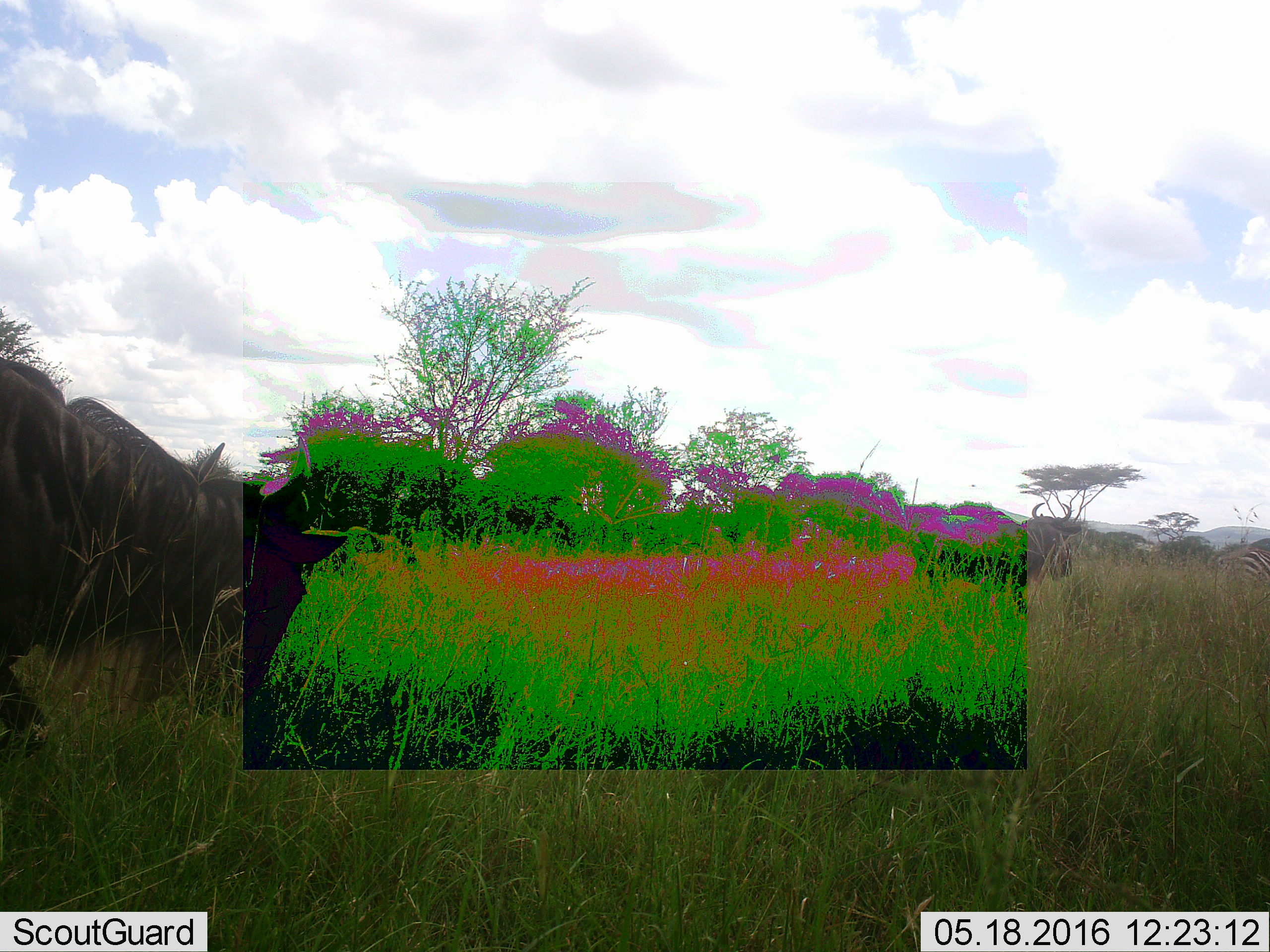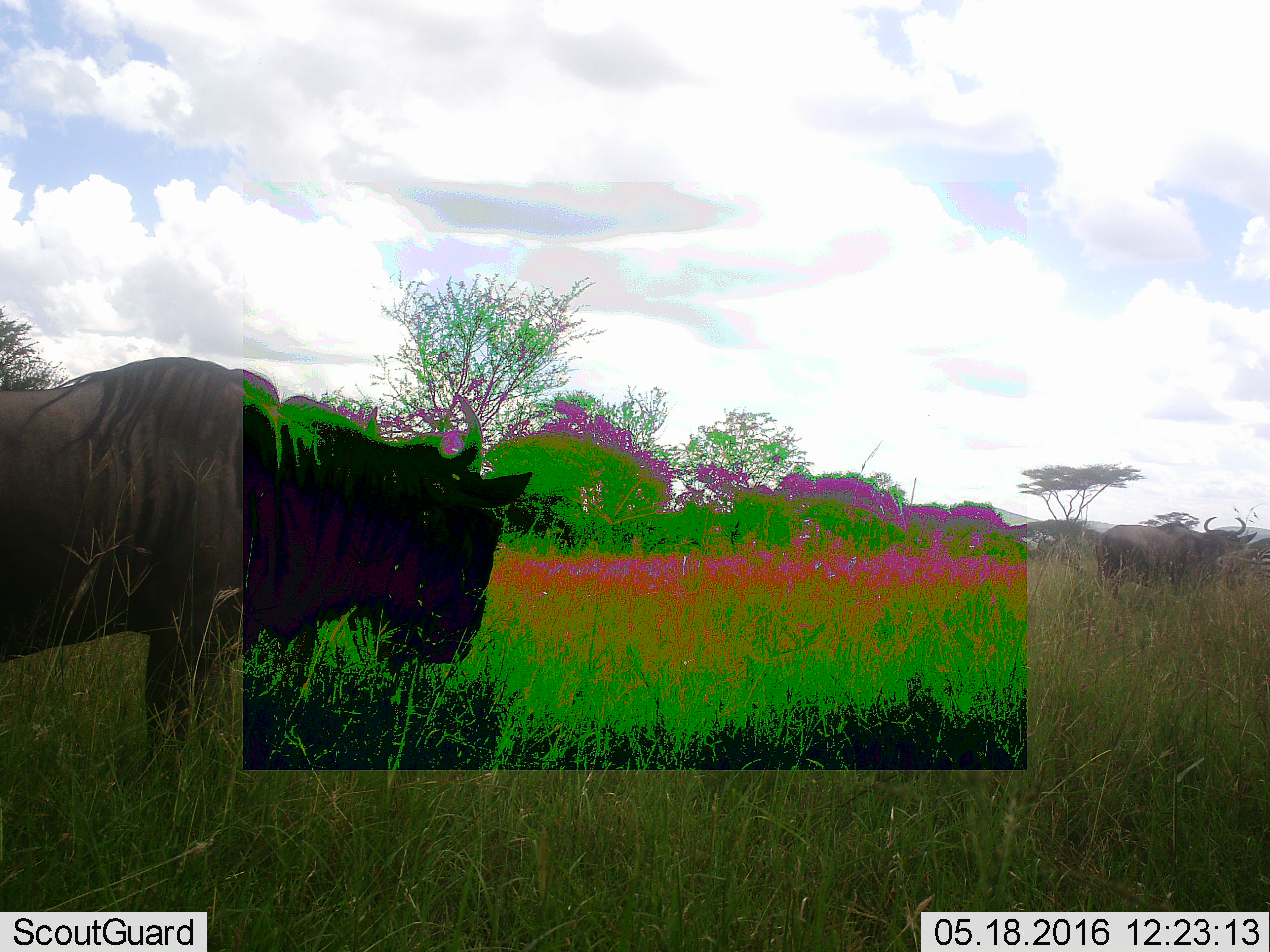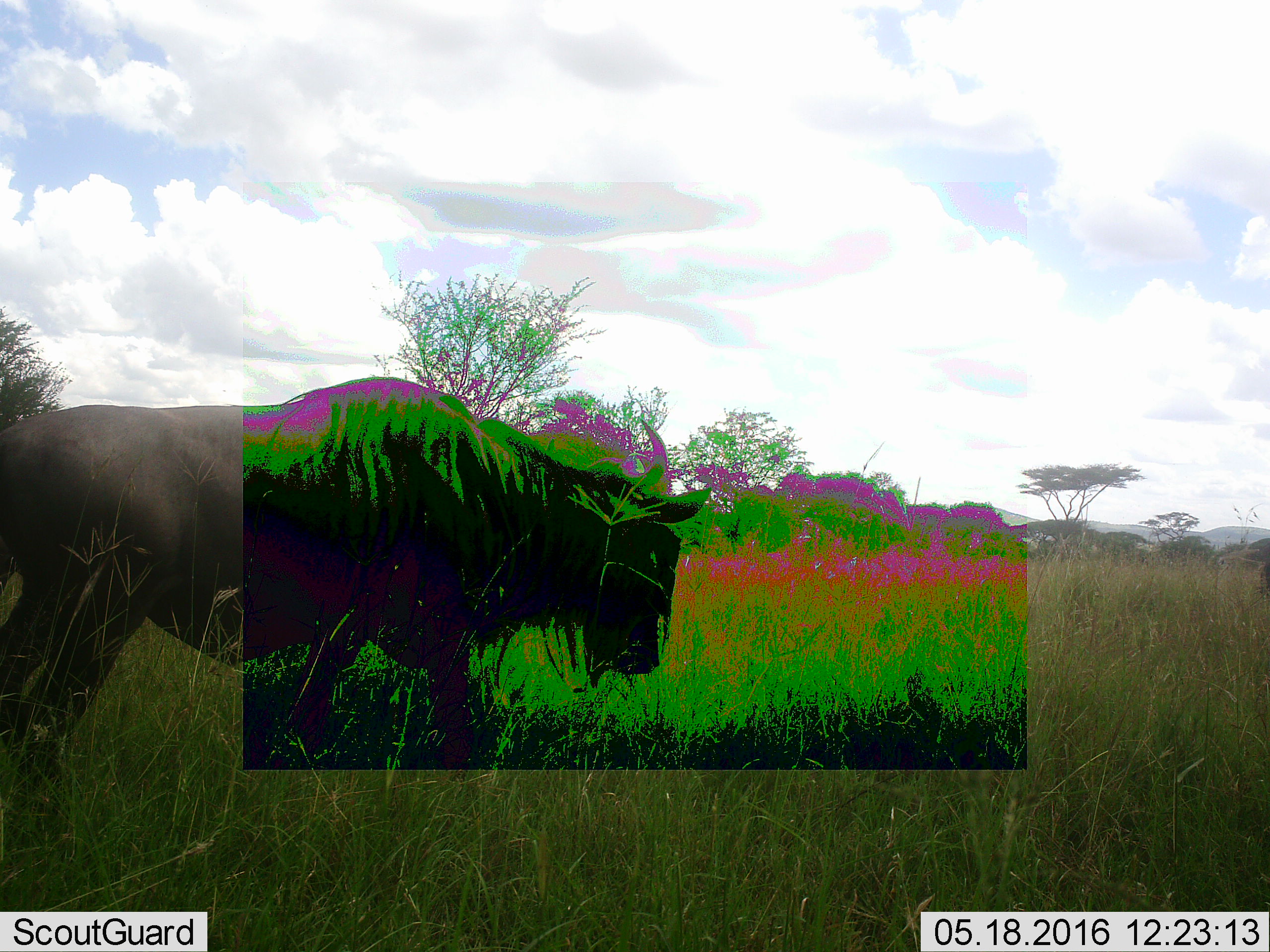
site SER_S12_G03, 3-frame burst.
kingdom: Animalia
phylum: Chordata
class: Mammalia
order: Artiodactyla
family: Bovidae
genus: Connochaetes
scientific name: Connochaetes taurinus taurinus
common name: blue wildebeest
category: wildebeestblue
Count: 2.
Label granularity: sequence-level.